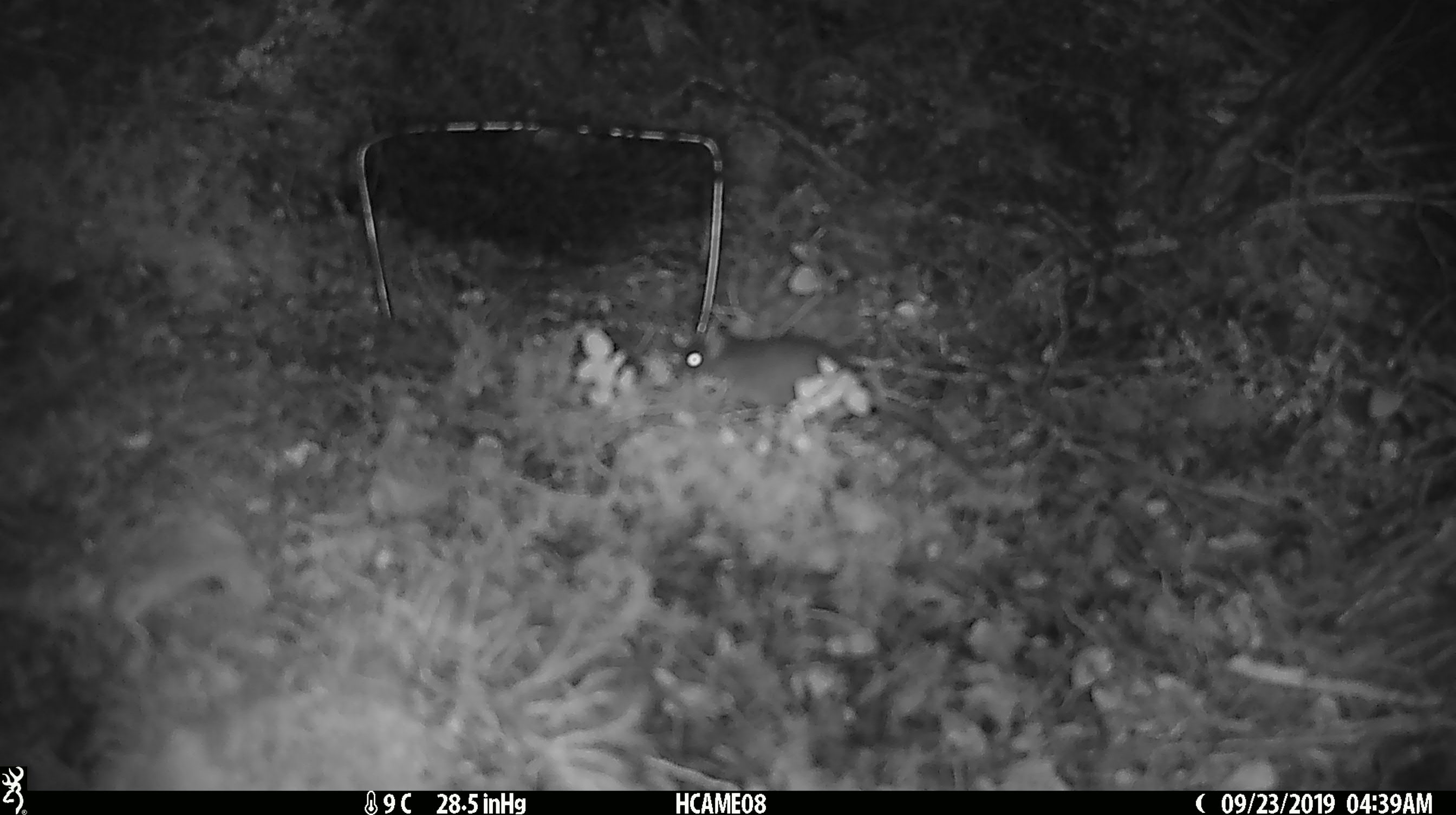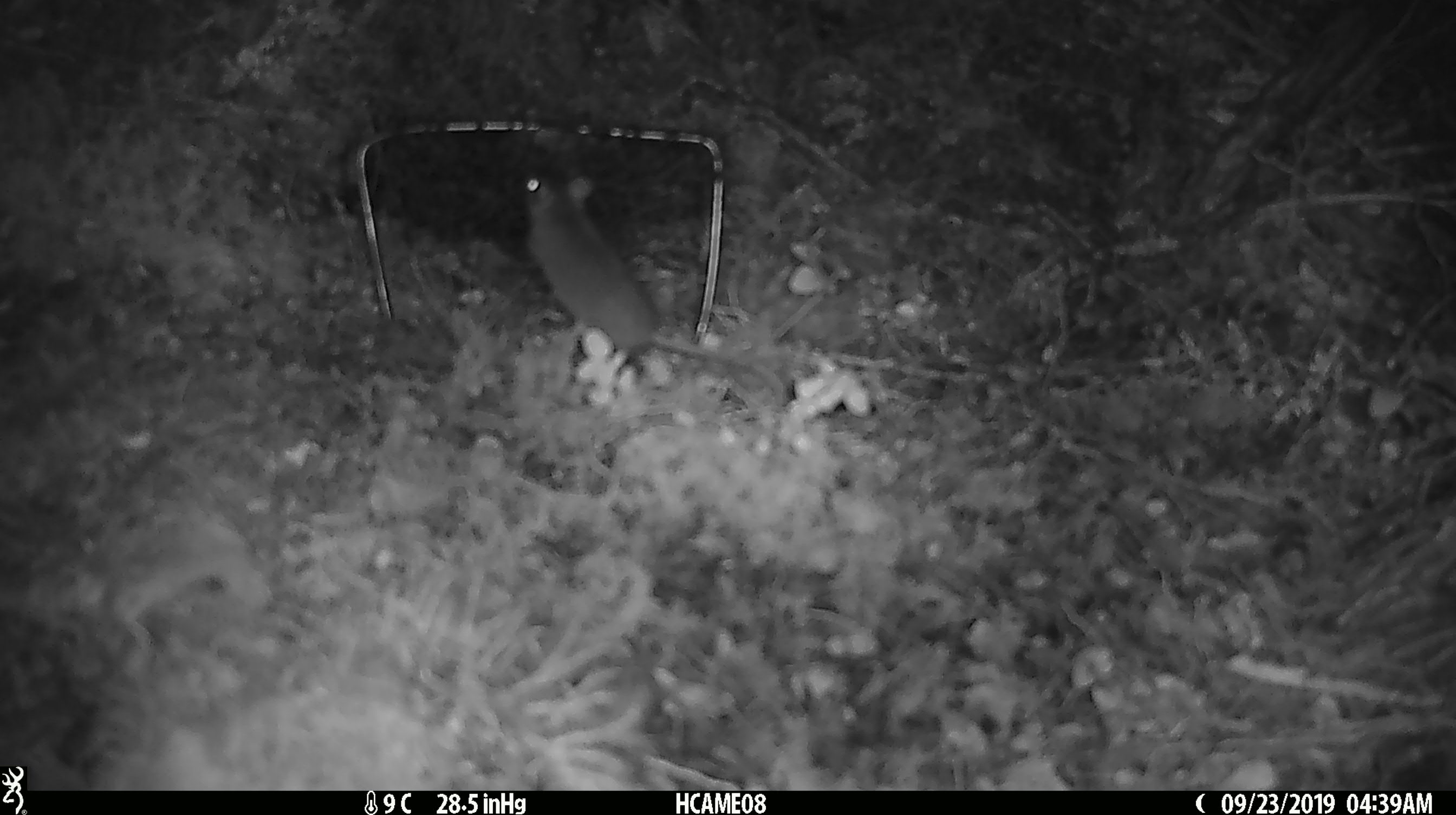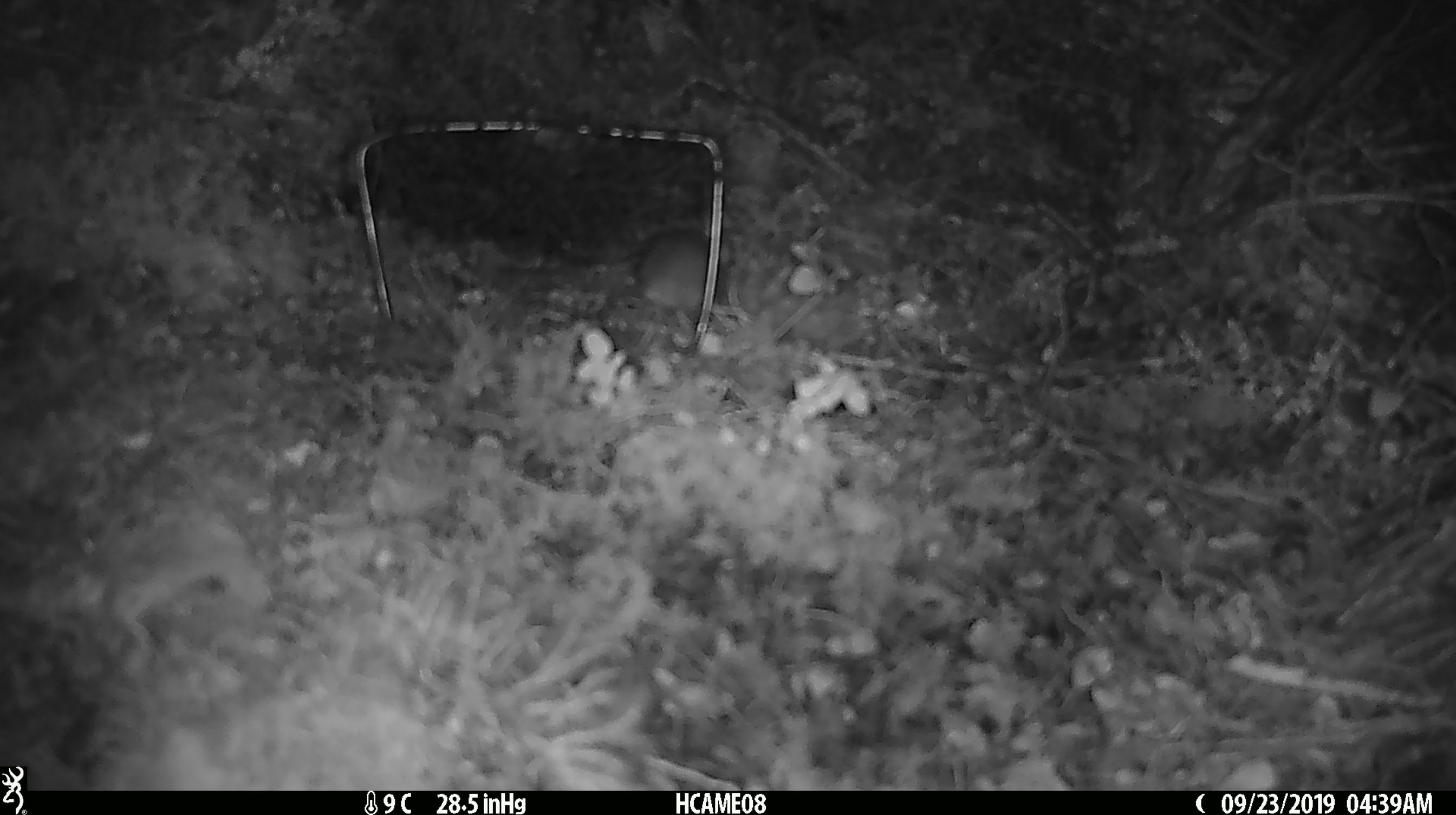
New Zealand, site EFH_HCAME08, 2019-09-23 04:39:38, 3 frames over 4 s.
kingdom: Animalia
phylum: Chordata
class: Mammalia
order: Rodentia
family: Muridae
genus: Mus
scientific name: Mus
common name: mouse